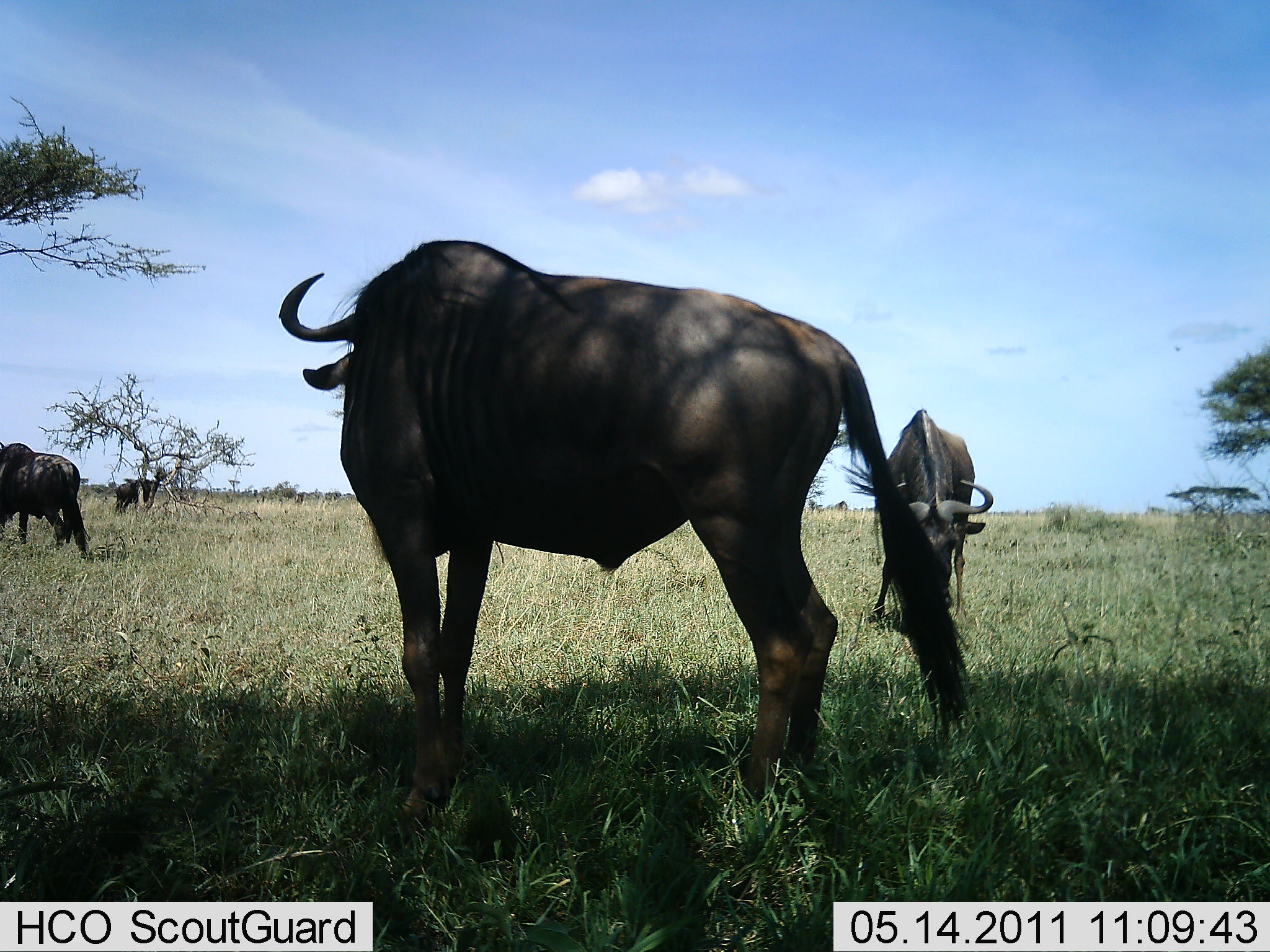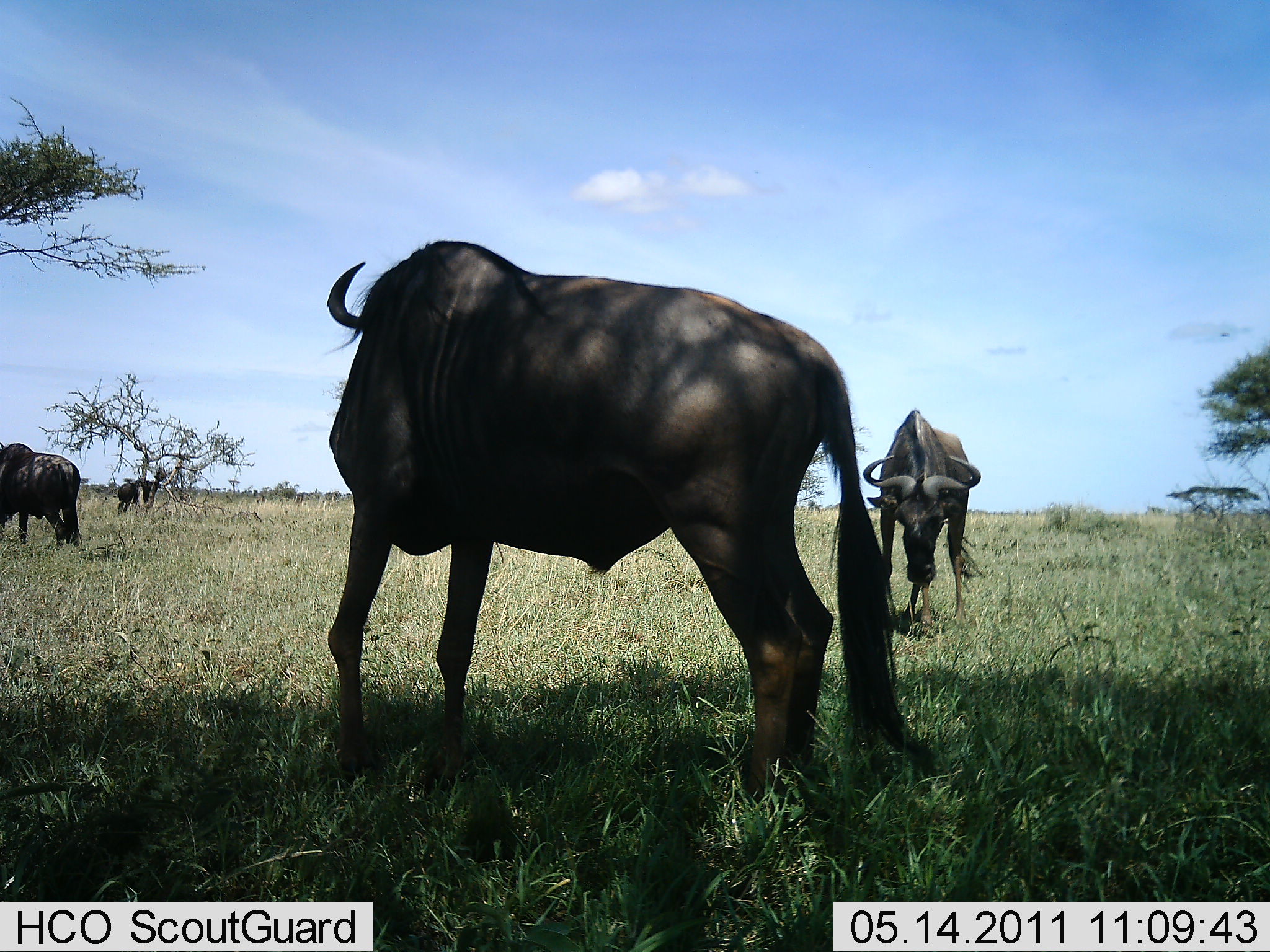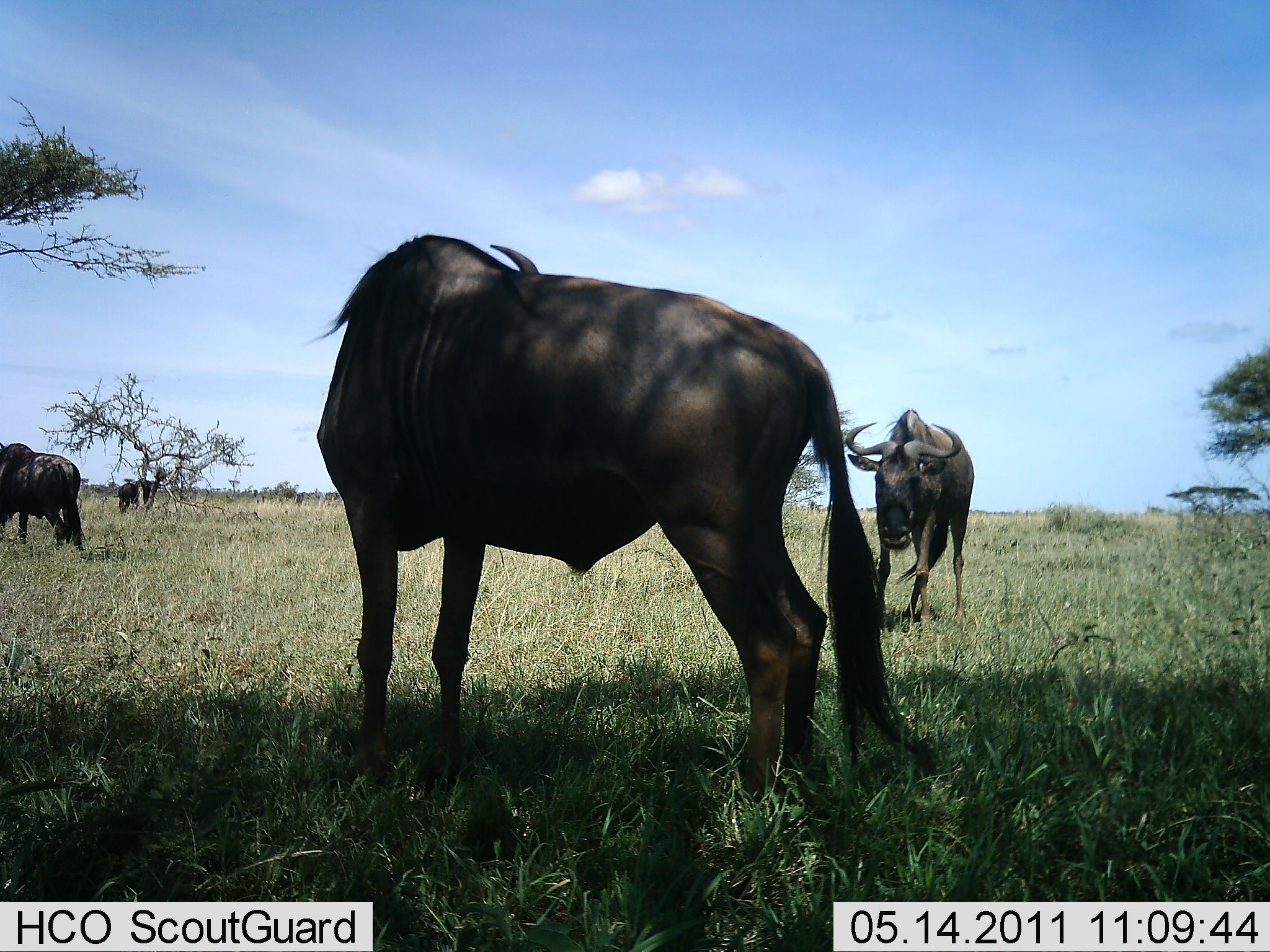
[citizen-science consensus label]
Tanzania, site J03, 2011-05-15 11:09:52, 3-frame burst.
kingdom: Animalia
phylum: Chordata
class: Mammalia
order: Artiodactyla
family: Bovidae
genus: Connochaetes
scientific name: Connochaetes taurinus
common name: blue wildebeest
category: wildebeest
Wildebeest (blue wildebeest) (Connochaetes taurinus), count 4. Behavior (volunteer vote fractions): standing 62%, resting 0%, moving 0%, interacting 8%. Young present (vote fraction): 0%. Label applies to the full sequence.